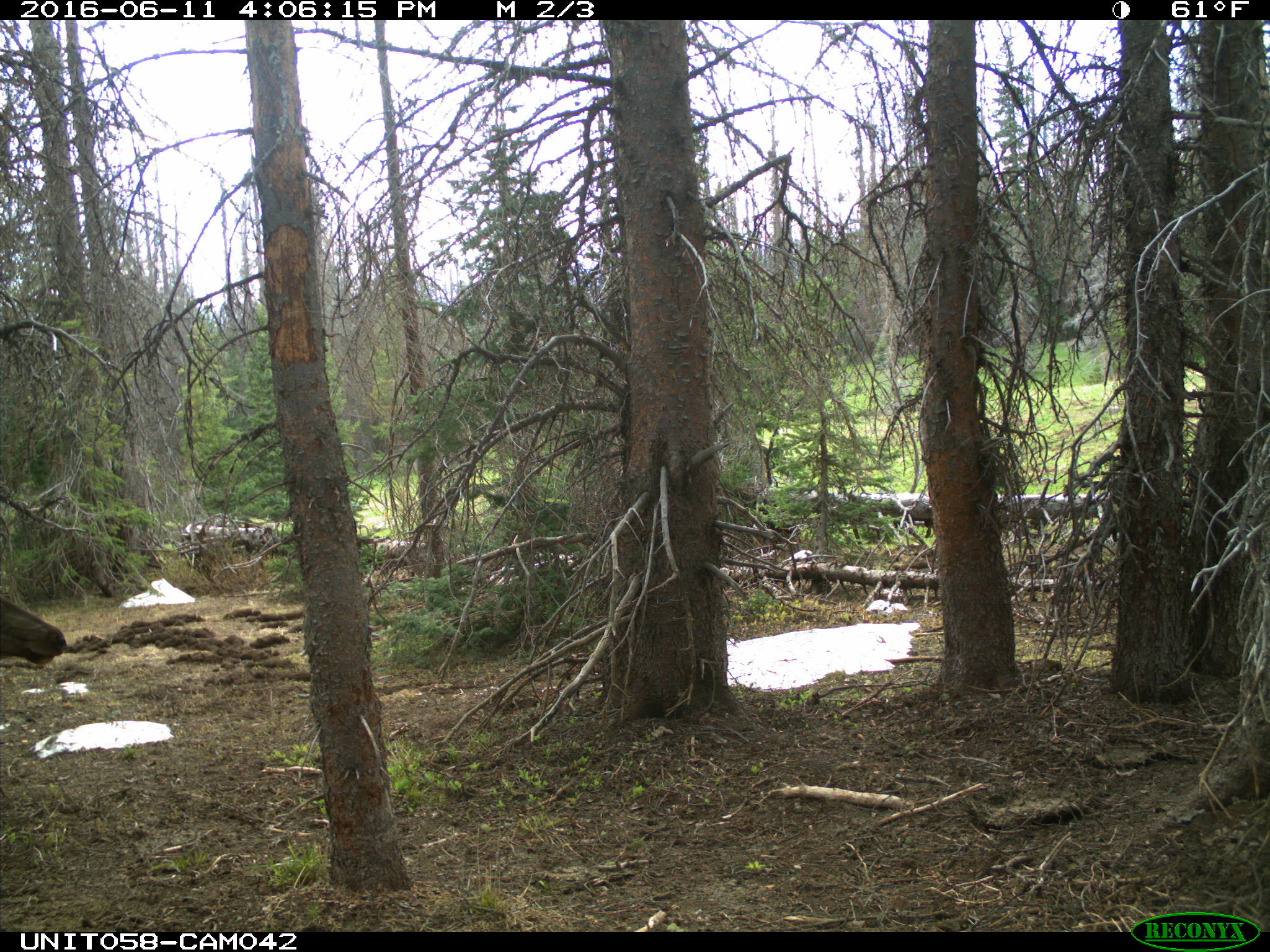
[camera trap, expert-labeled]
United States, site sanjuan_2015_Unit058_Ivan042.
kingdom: Animalia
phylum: Chordata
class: Mammalia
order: Artiodactyla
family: Cervidae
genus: Cervus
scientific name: Cervus elaphus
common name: red deer